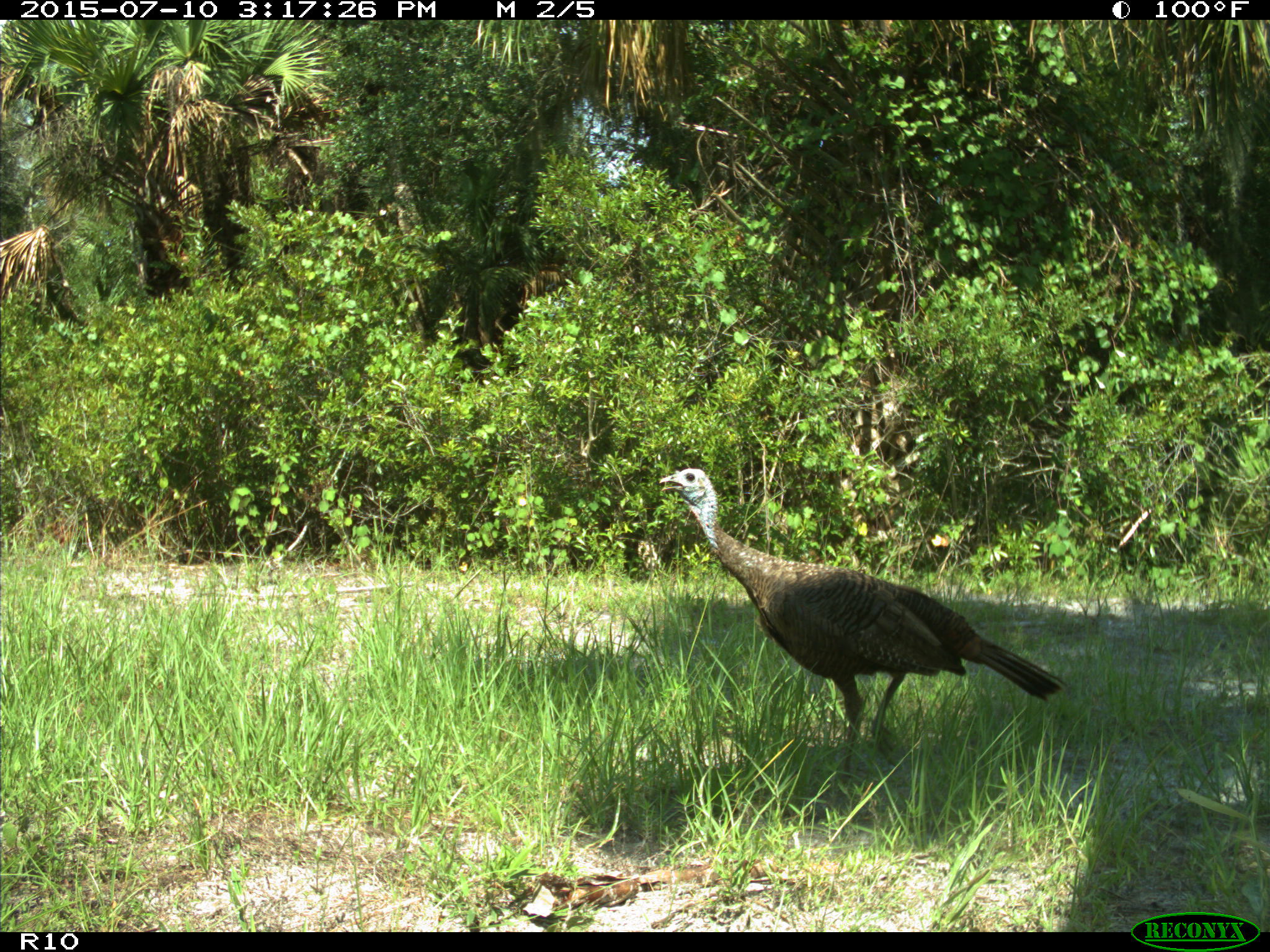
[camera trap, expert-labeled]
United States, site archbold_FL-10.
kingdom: Animalia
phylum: Chordata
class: Aves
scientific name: Aves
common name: birds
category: unidentified bird